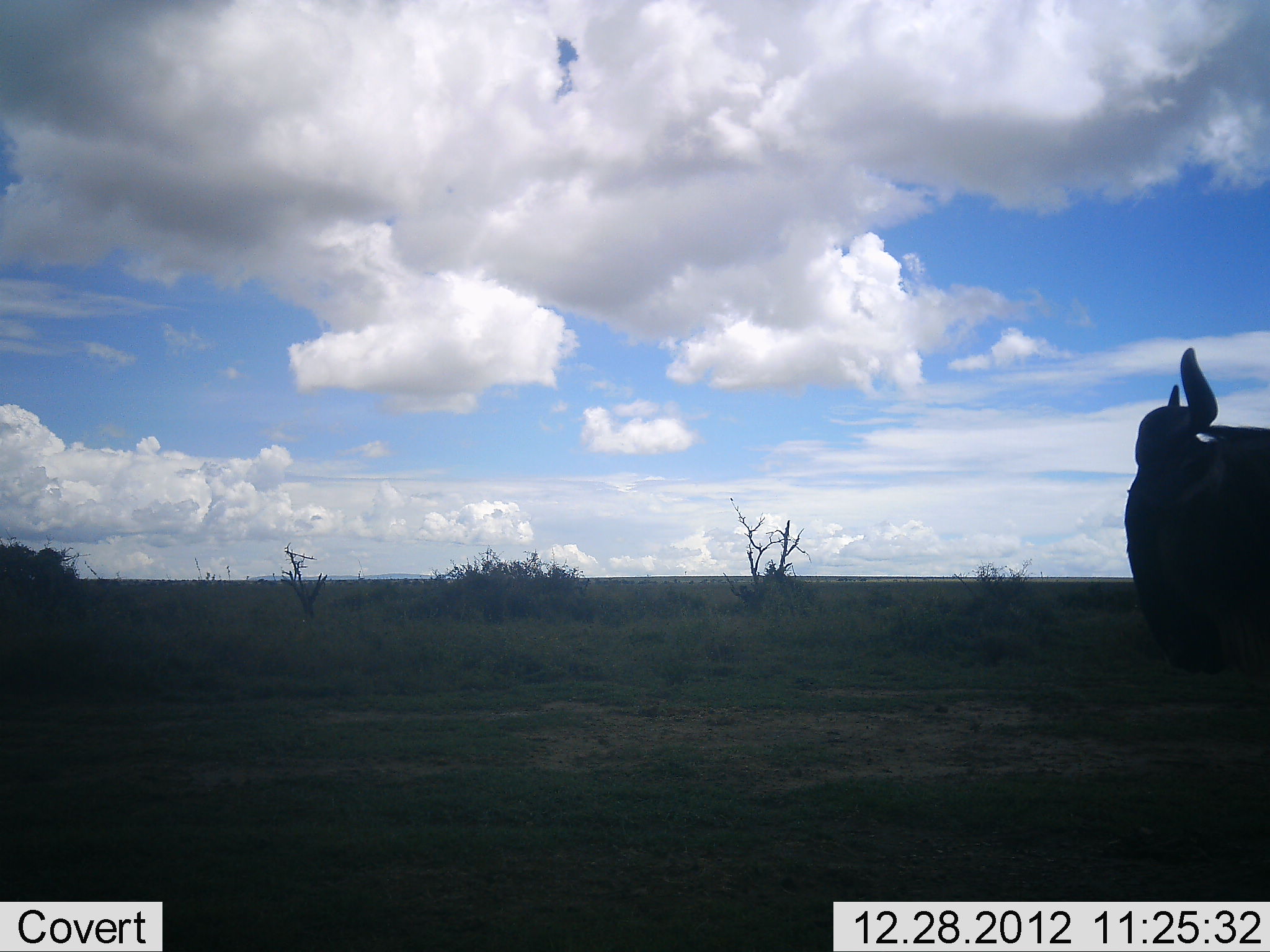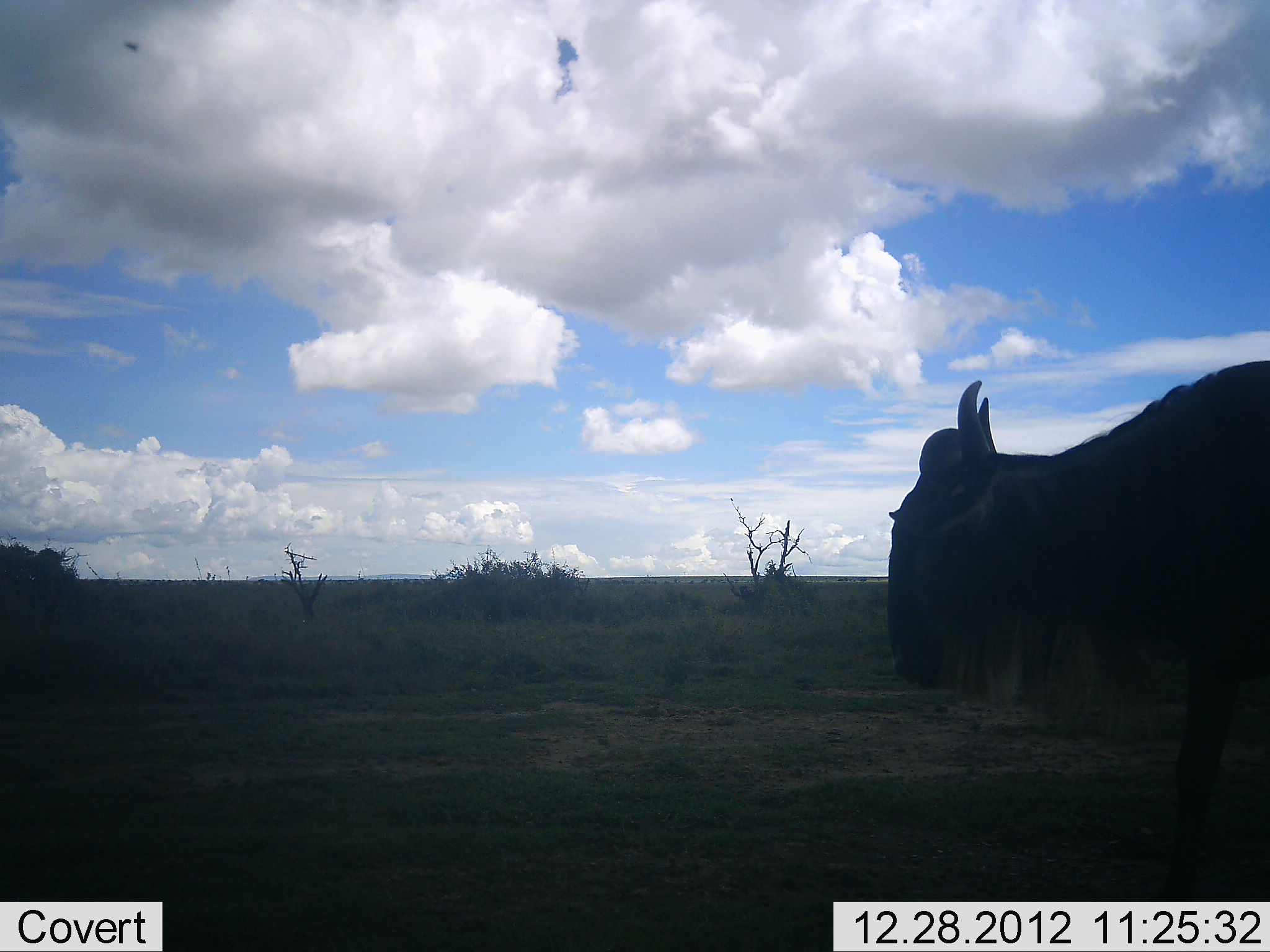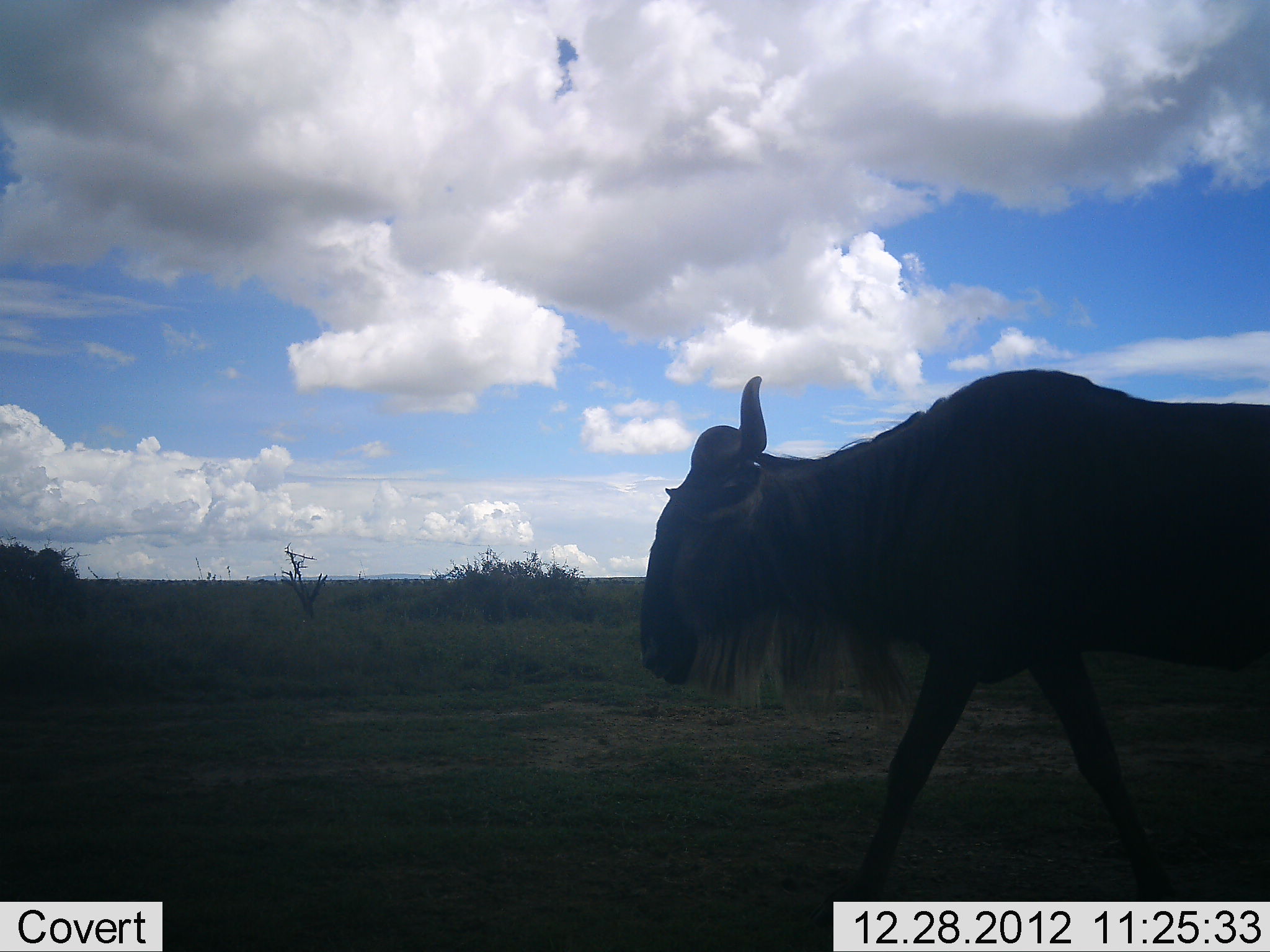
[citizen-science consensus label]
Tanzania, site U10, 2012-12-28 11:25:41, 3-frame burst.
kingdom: Animalia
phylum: Chordata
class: Mammalia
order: Artiodactyla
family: Bovidae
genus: Connochaetes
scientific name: Connochaetes taurinus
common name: blue wildebeest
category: wildebeest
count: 1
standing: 0%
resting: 0%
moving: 100%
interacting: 0%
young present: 0%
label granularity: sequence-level